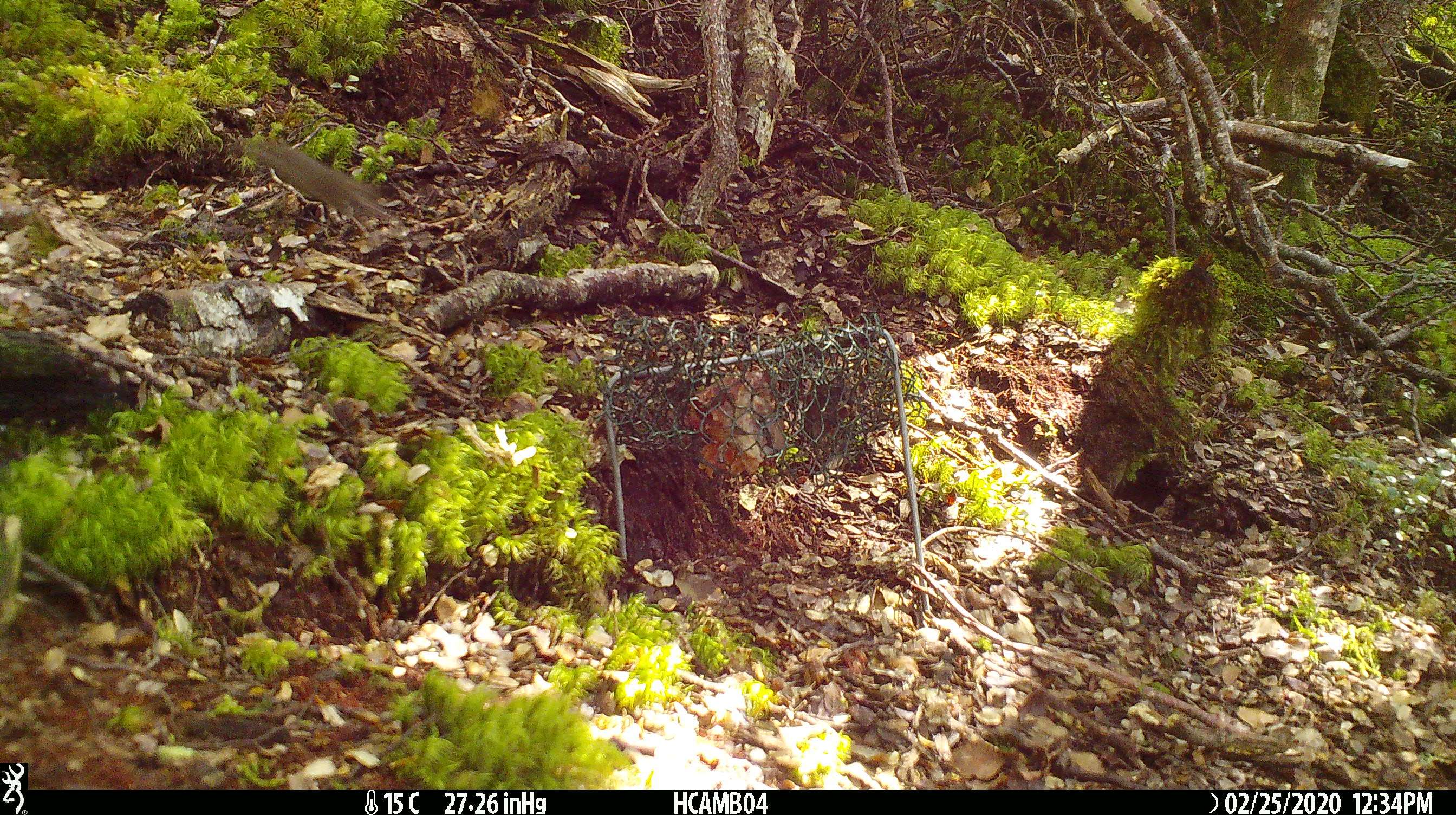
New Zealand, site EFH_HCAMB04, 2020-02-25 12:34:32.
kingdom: Animalia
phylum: Chordata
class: Mammalia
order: Rodentia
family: Muridae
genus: Mus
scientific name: Mus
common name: mouse